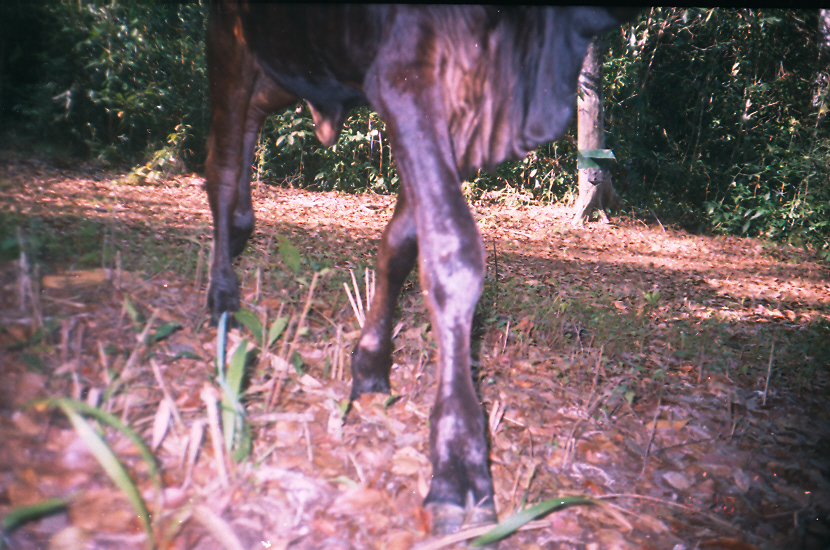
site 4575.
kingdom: Animalia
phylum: Chordata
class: Mammalia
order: Artiodactyla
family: Bovidae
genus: Bos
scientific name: Bos taurus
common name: domestic cattle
Bos taurus (domestic cattle).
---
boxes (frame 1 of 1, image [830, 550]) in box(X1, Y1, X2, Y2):
bos taurus: box(198, 5, 643, 547)